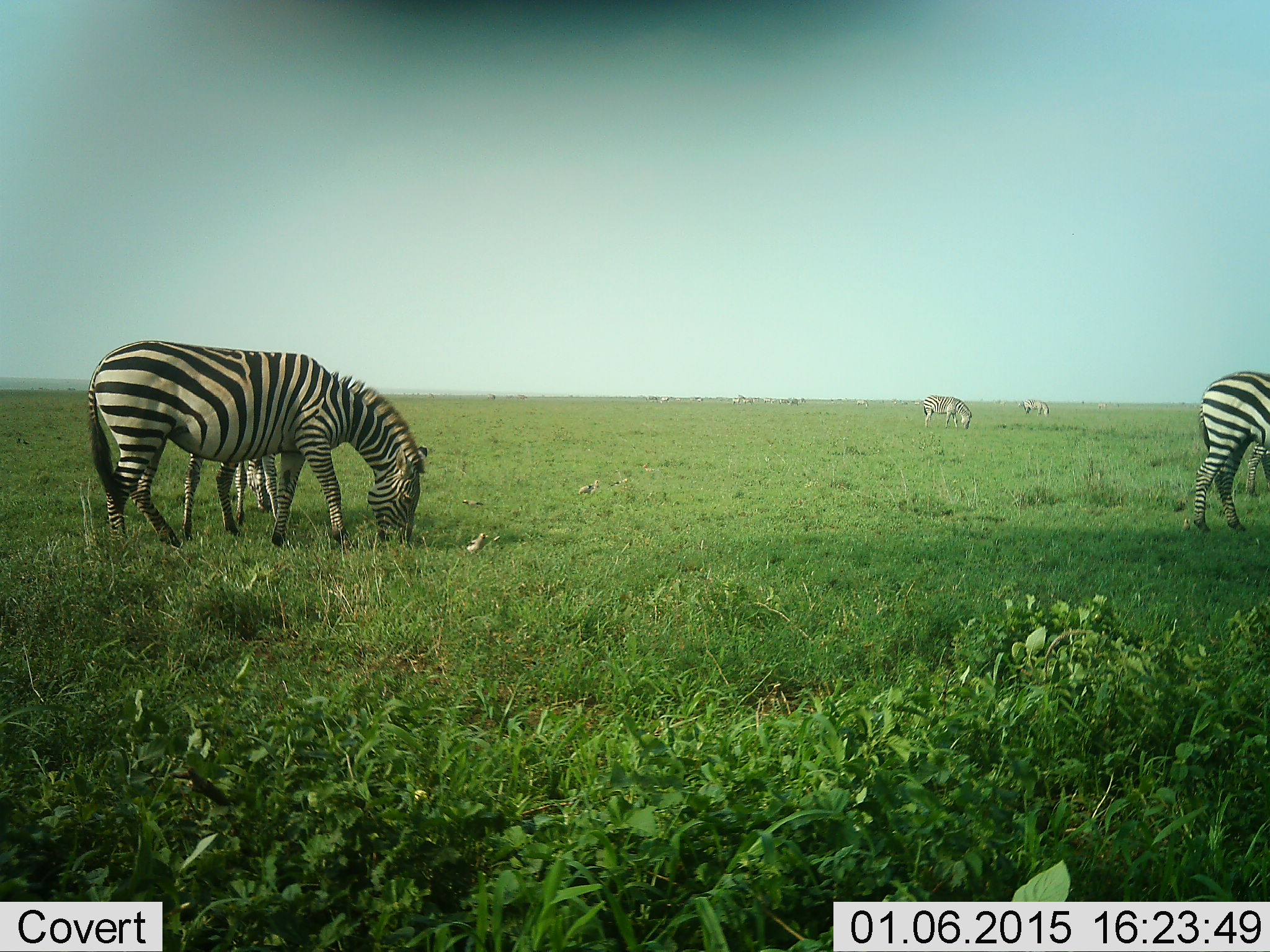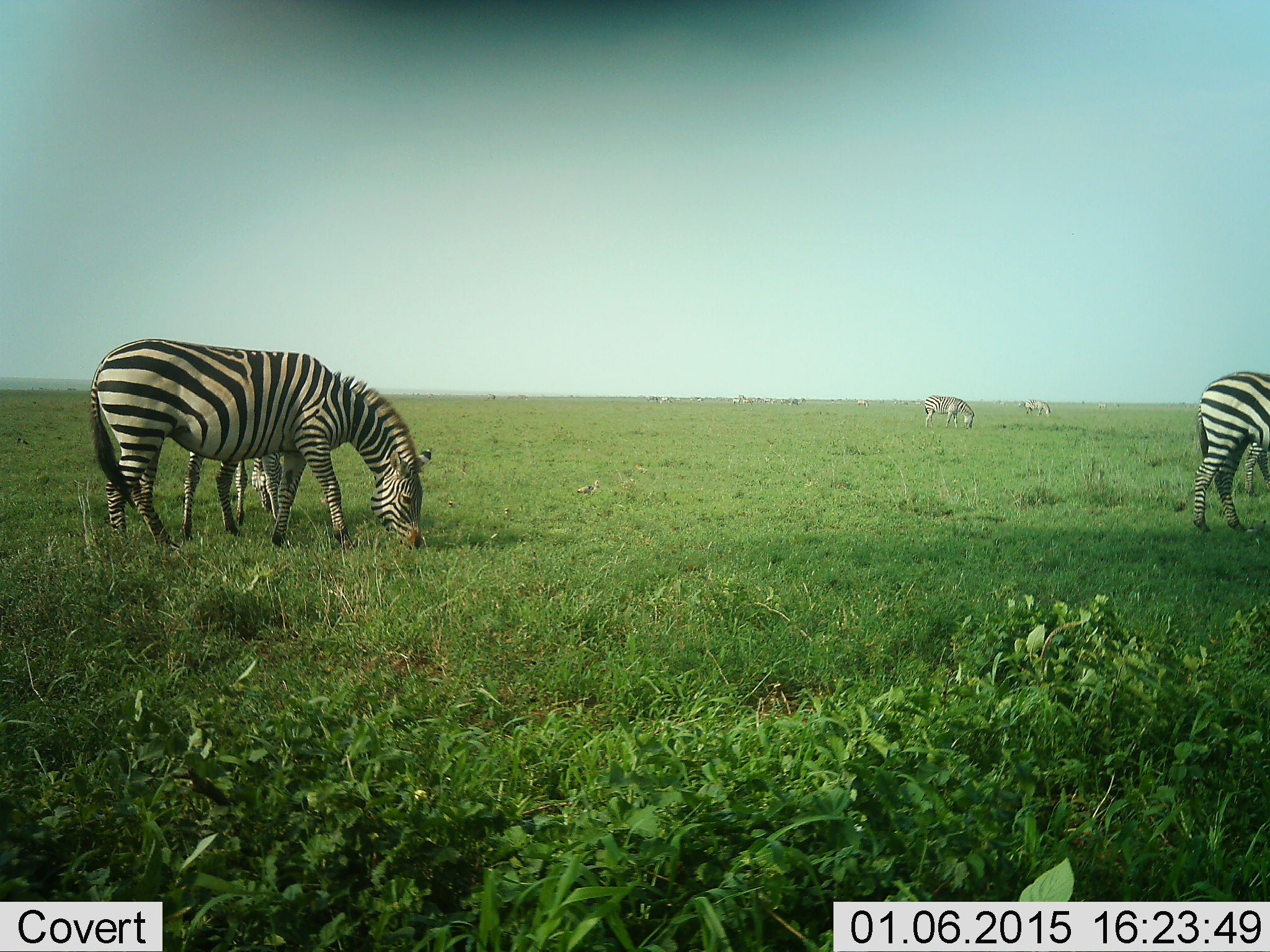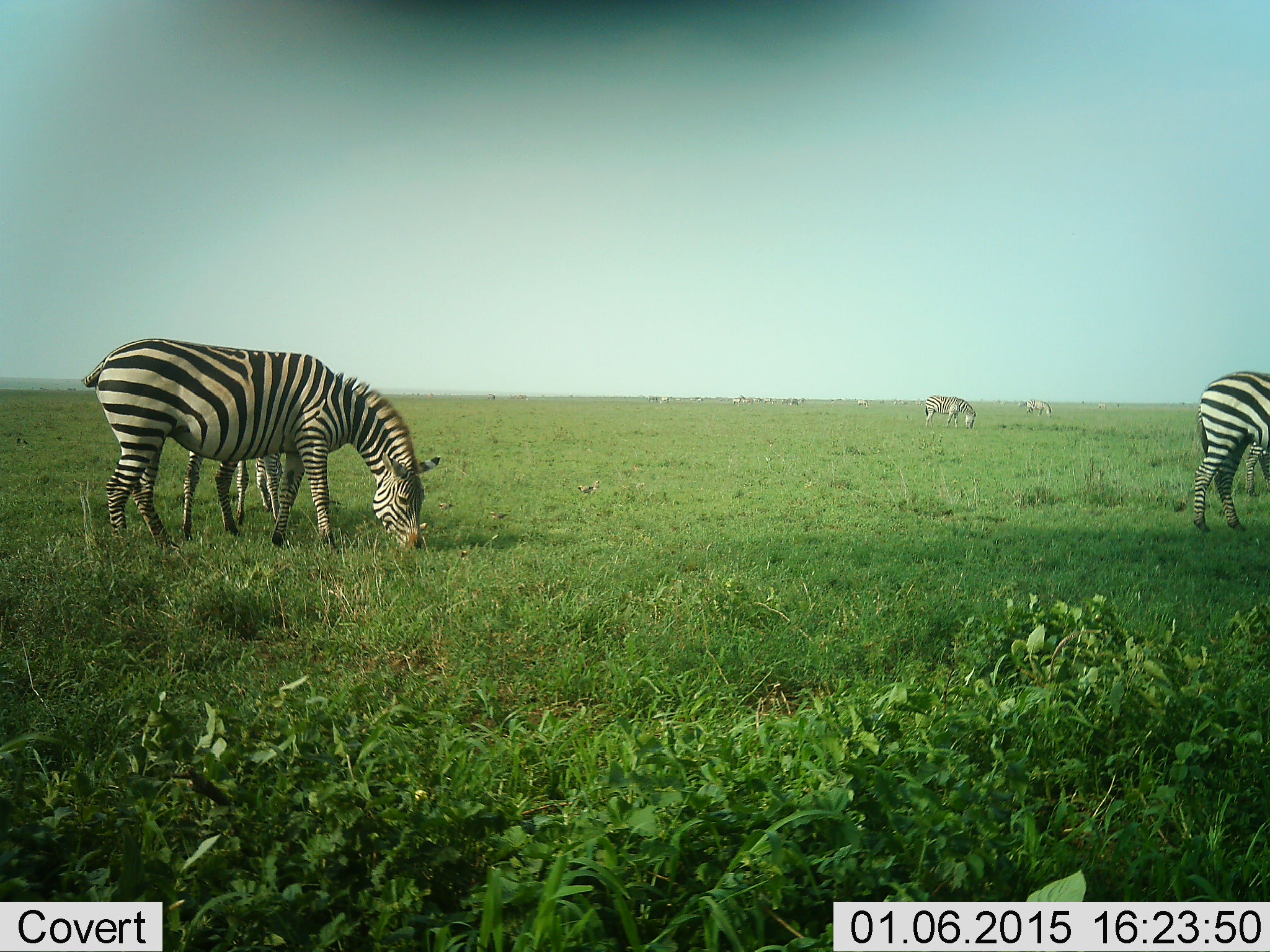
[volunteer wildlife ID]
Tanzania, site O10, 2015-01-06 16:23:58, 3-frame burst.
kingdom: Animalia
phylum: Chordata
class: Mammalia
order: Perissodactyla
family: Equidae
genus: Equus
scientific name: Equus quagga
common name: plains zebra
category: zebra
Zebra (plains zebra) (Equus quagga), count 5. Behavior (volunteer vote fractions): standing 27%, resting 0%, moving 9%, interacting 9%. Young present (vote fraction): 0%. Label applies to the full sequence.